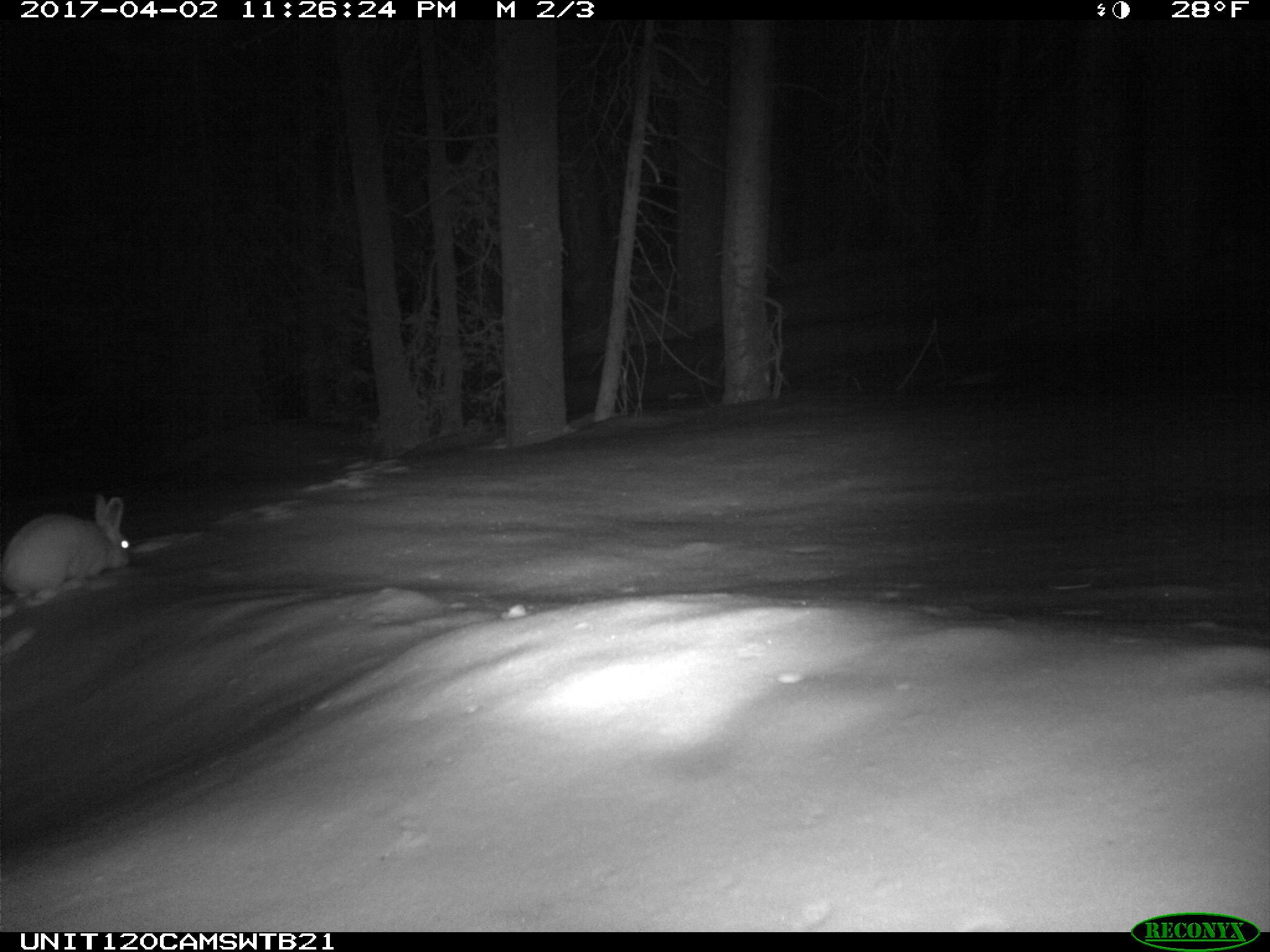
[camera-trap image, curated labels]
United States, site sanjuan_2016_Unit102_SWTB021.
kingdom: Animalia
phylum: Chordata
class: Mammalia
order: Lagomorpha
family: Leporidae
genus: Lepus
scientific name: Lepus americanus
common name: snowshoe hare